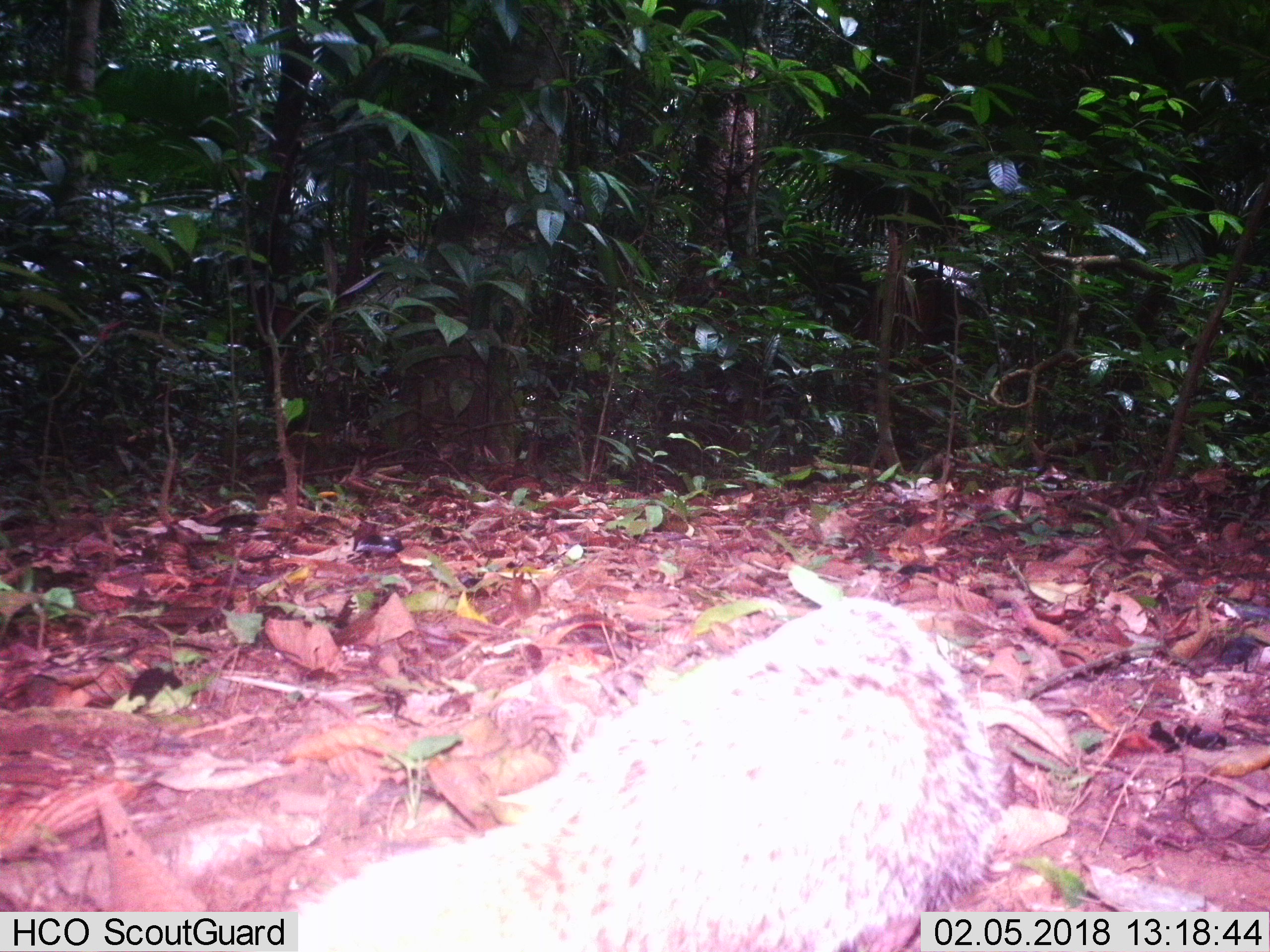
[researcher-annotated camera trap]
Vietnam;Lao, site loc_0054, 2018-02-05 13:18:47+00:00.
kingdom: Animalia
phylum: Chordata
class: Mammalia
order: Carnivora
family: Herpestidae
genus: Urva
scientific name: Urva urva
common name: crab-eating mongoose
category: crab eating mongoose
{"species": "crab eating mongoose (crab-eating mongoose) (Urva urva)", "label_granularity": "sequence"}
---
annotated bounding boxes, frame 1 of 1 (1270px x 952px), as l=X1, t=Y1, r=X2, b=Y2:
crab eating mongoose: l=247, t=563, r=1011, b=950